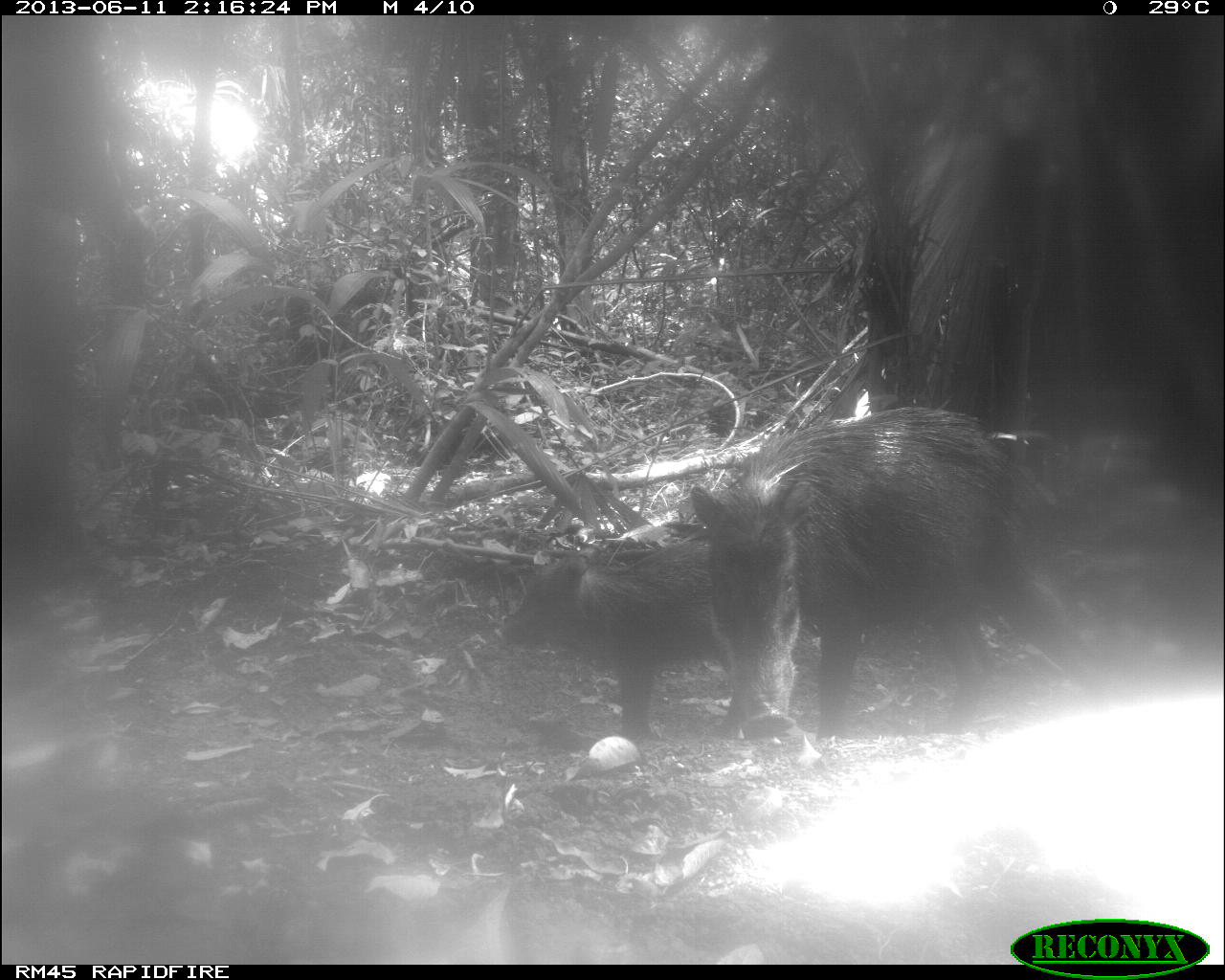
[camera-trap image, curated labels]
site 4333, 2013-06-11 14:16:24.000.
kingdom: Animalia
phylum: Chordata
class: Mammalia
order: Artiodactyla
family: Tayassuidae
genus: Tayassu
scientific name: Tayassu pecari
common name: white-lipped peccary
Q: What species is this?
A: Tayassu pecari (white-lipped peccary).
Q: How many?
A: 4.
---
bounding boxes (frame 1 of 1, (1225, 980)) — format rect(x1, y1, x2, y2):
tayassu pecari: rect(686, 403, 1113, 740); rect(498, 537, 743, 736)